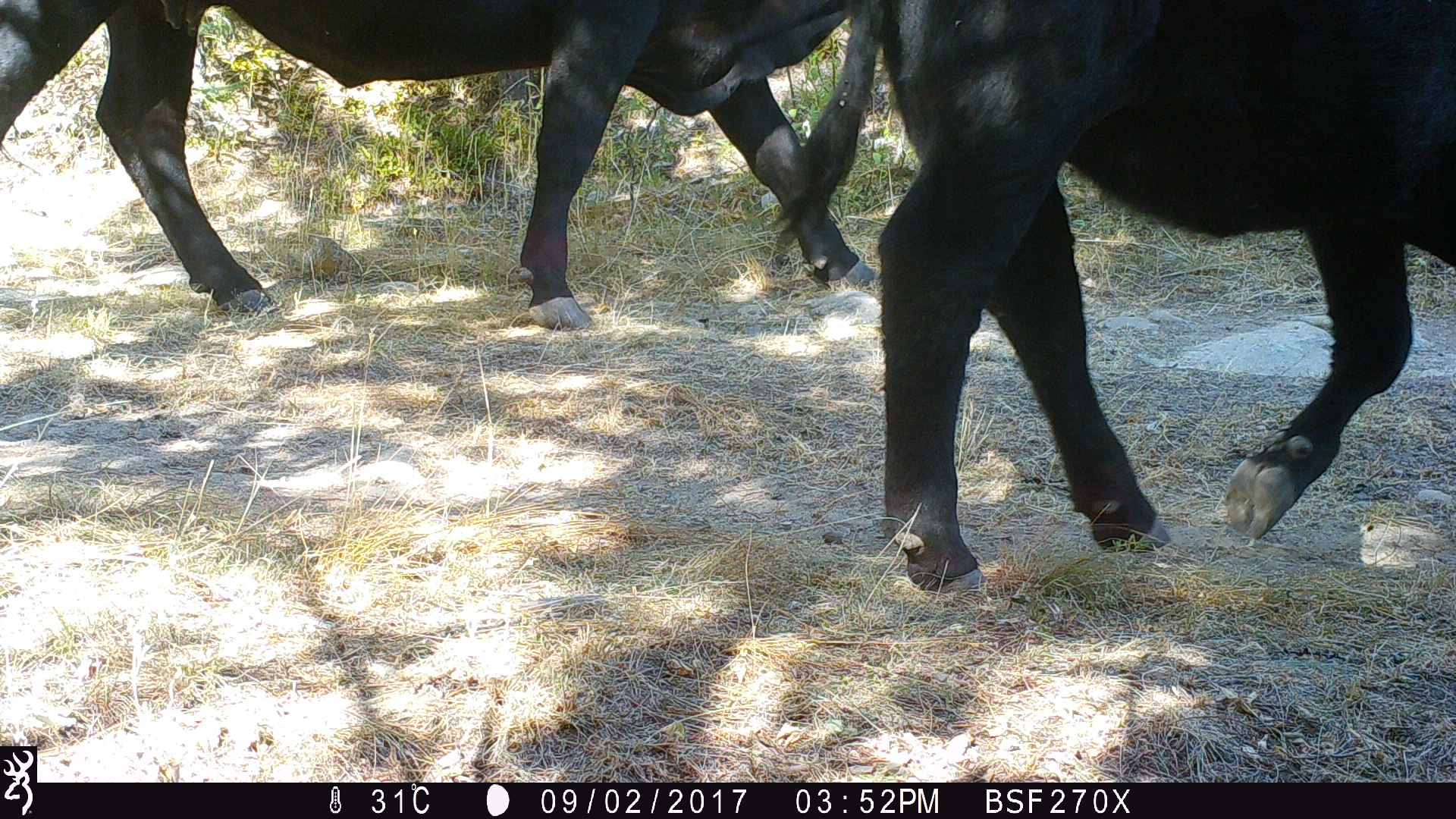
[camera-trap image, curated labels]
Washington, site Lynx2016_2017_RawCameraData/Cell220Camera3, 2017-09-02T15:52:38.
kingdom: Animalia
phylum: Chordata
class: Mammalia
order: Artiodactyla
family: Bovidae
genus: Bos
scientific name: Bos taurus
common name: domestic cattle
Domestic cattle (Bos taurus). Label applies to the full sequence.